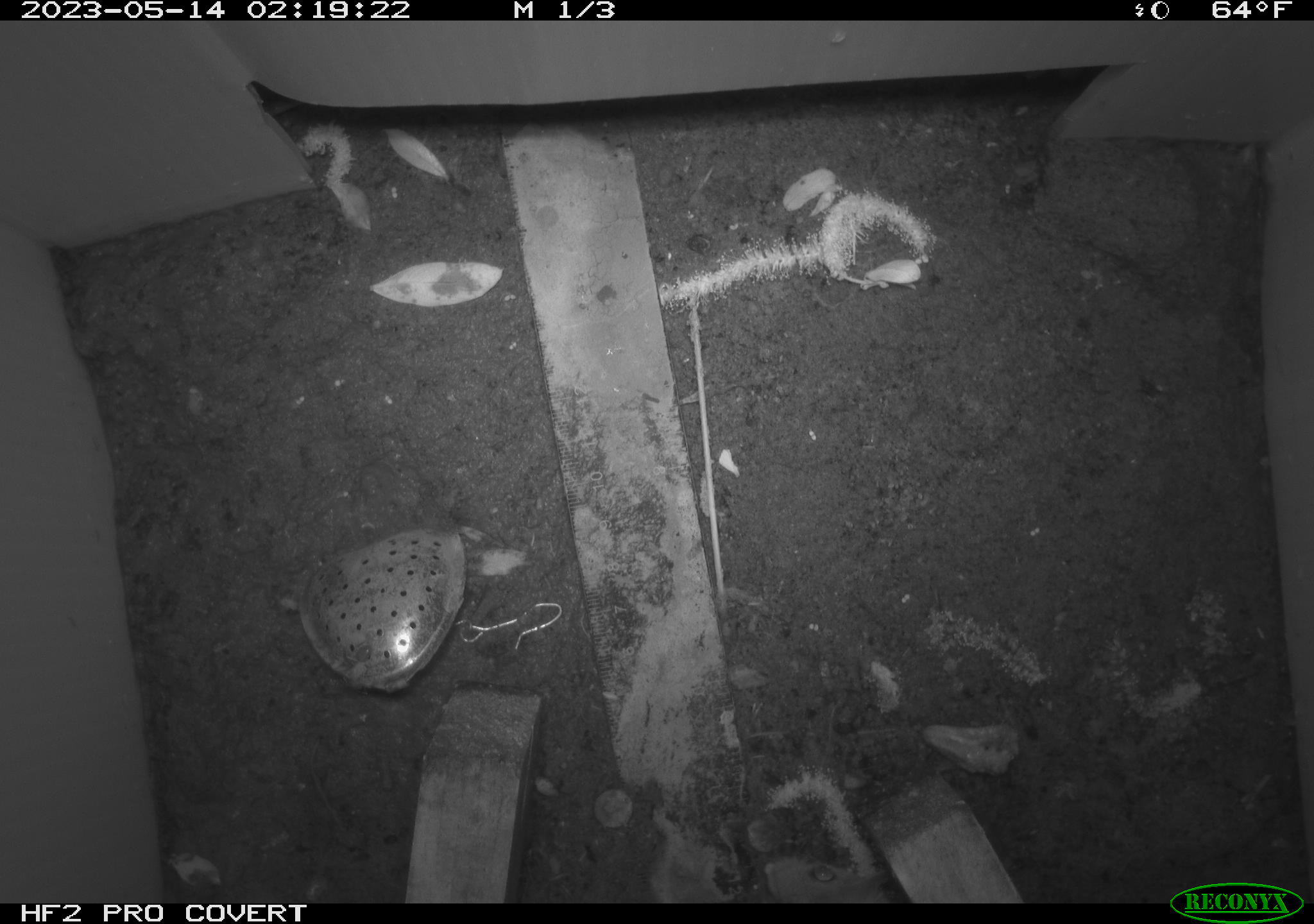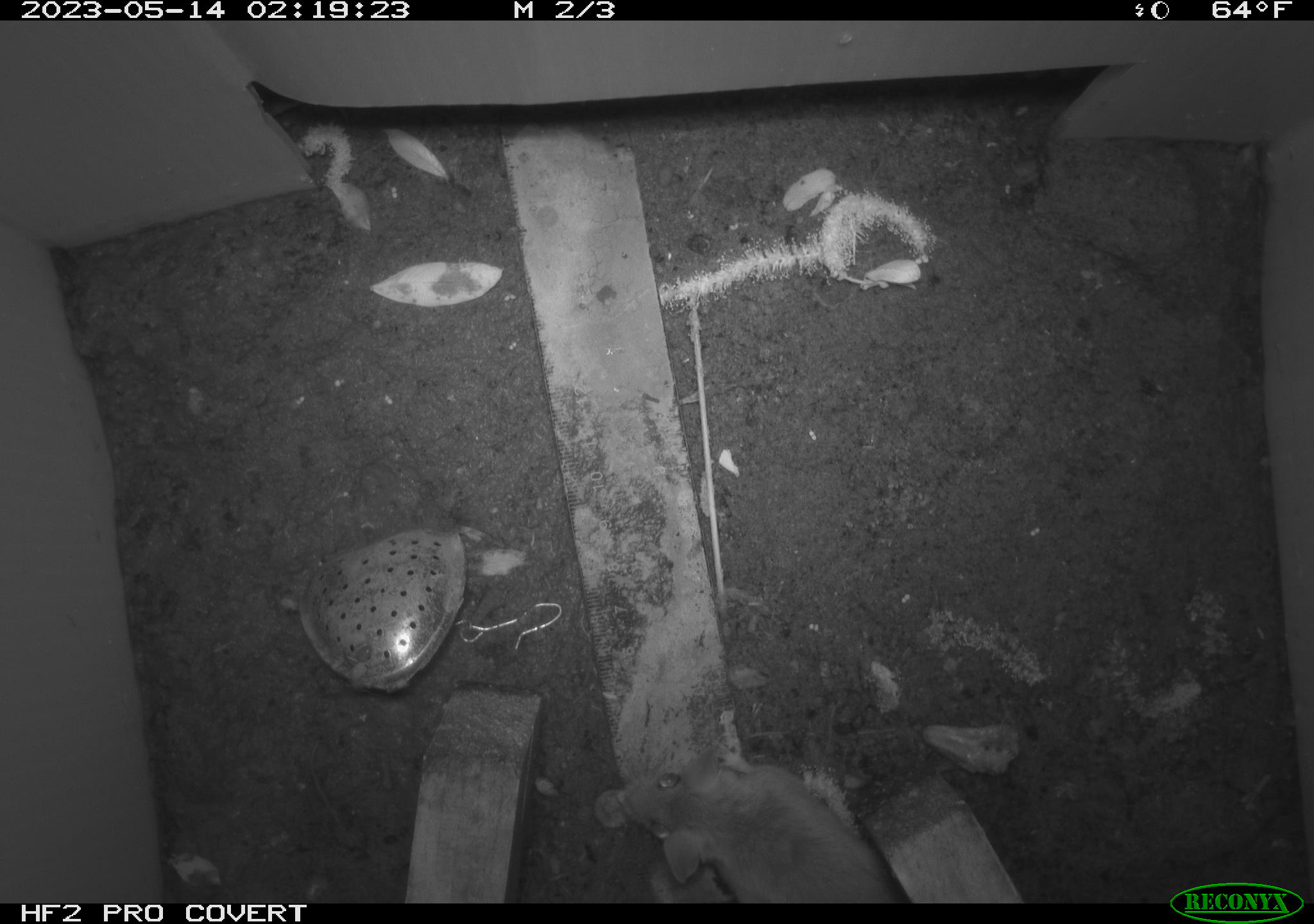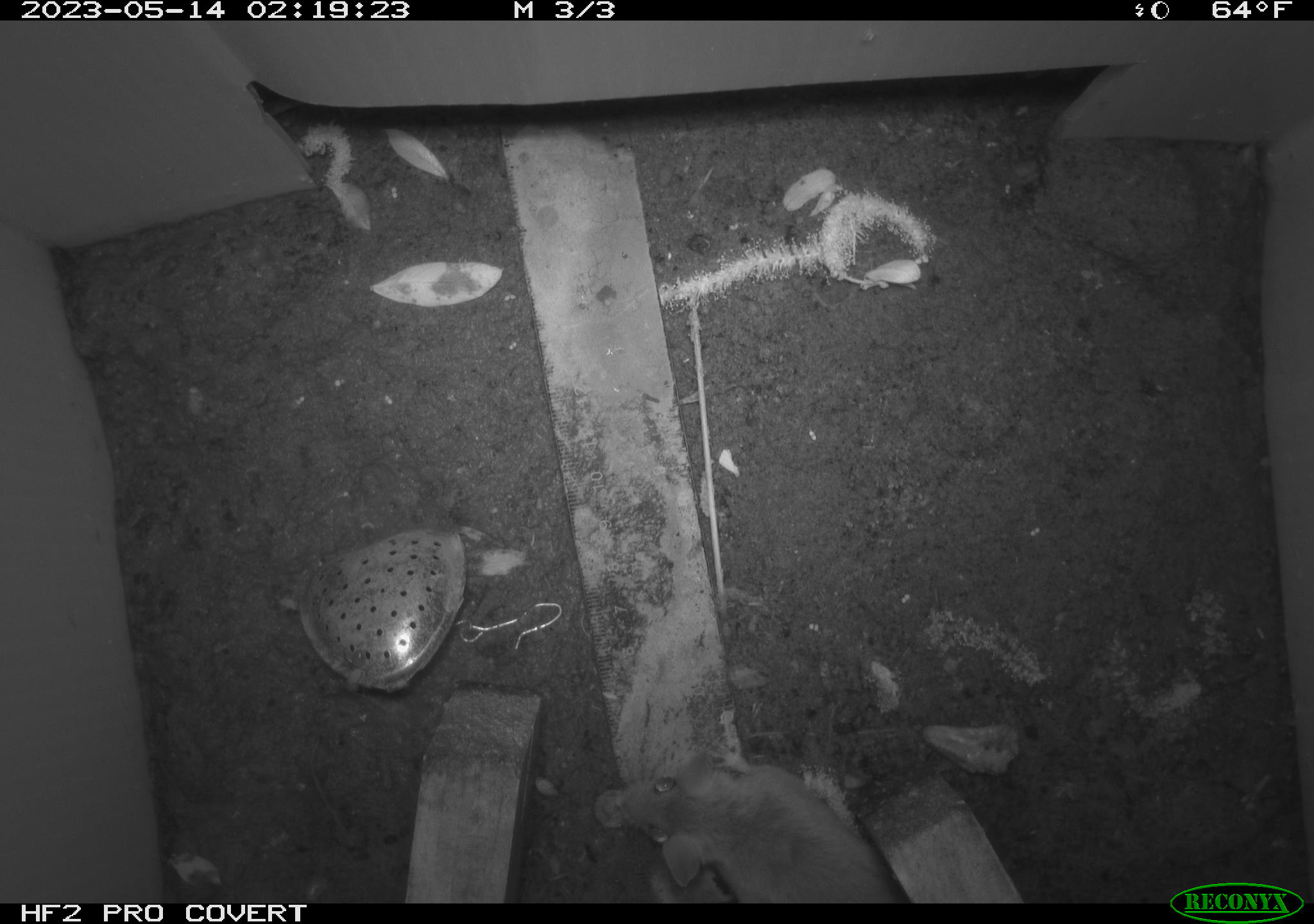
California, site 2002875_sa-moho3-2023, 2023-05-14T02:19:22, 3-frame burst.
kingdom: Animalia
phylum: Chordata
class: Mammalia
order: Rodentia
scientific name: Rodentia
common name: mouse species